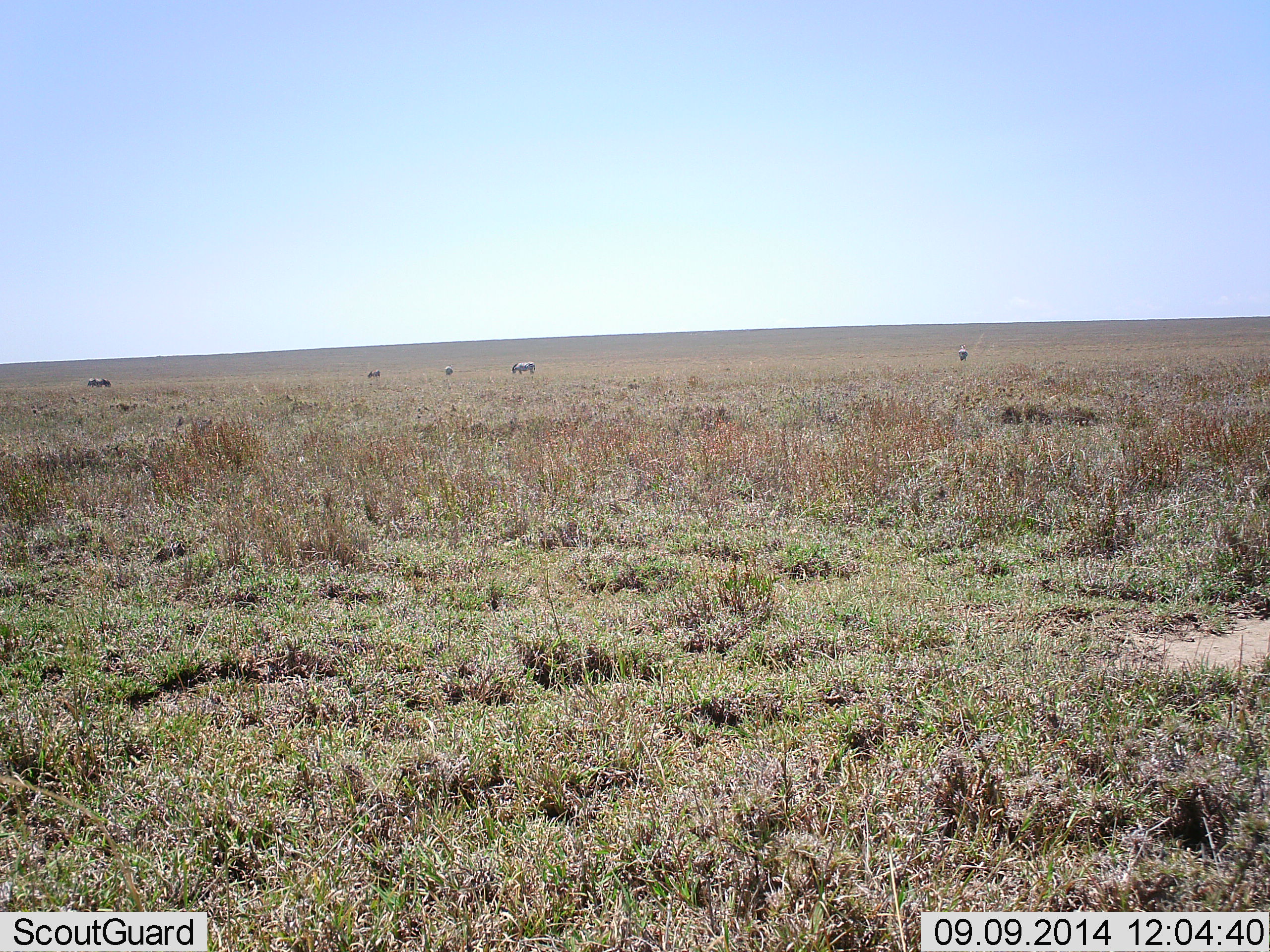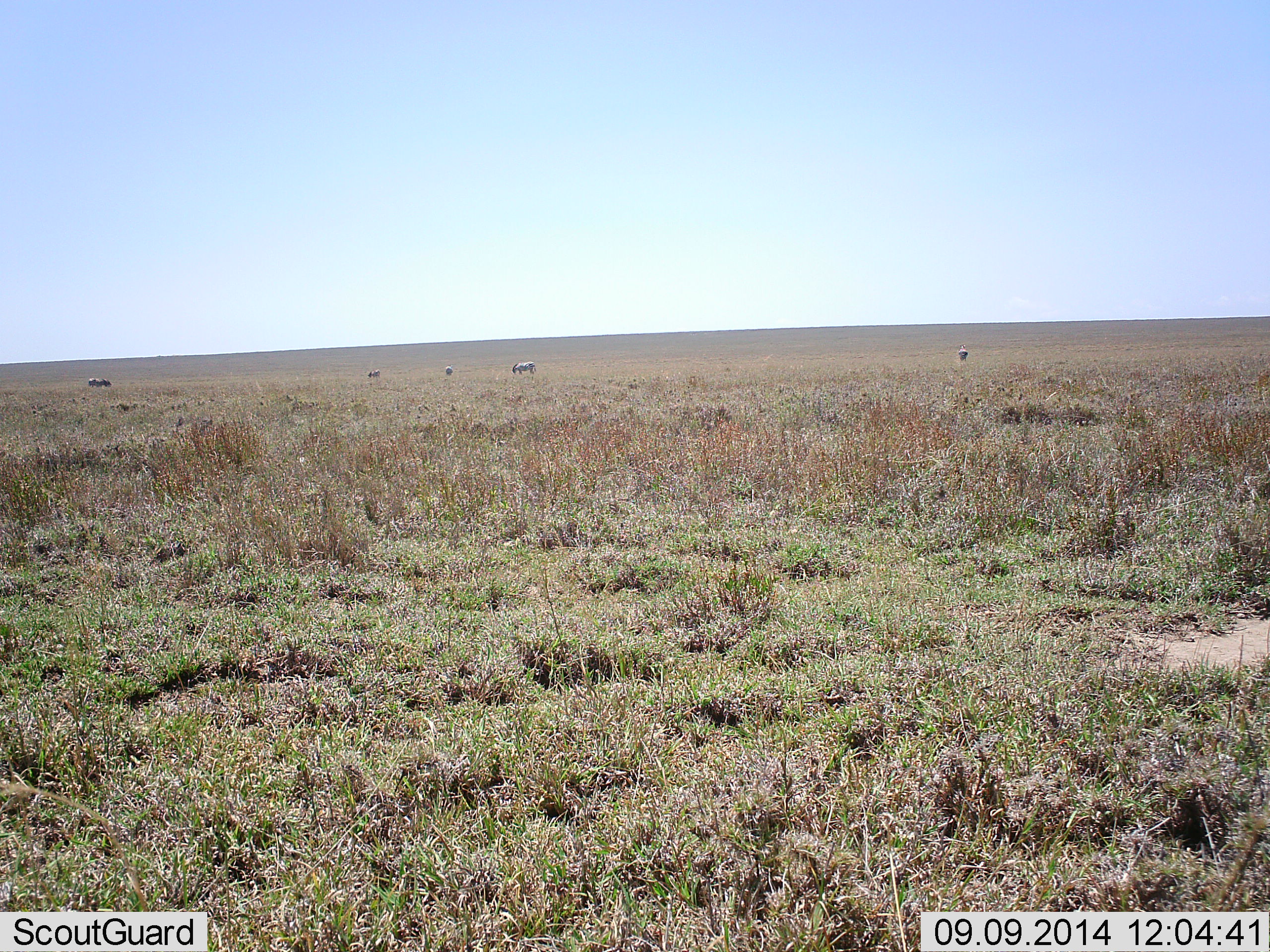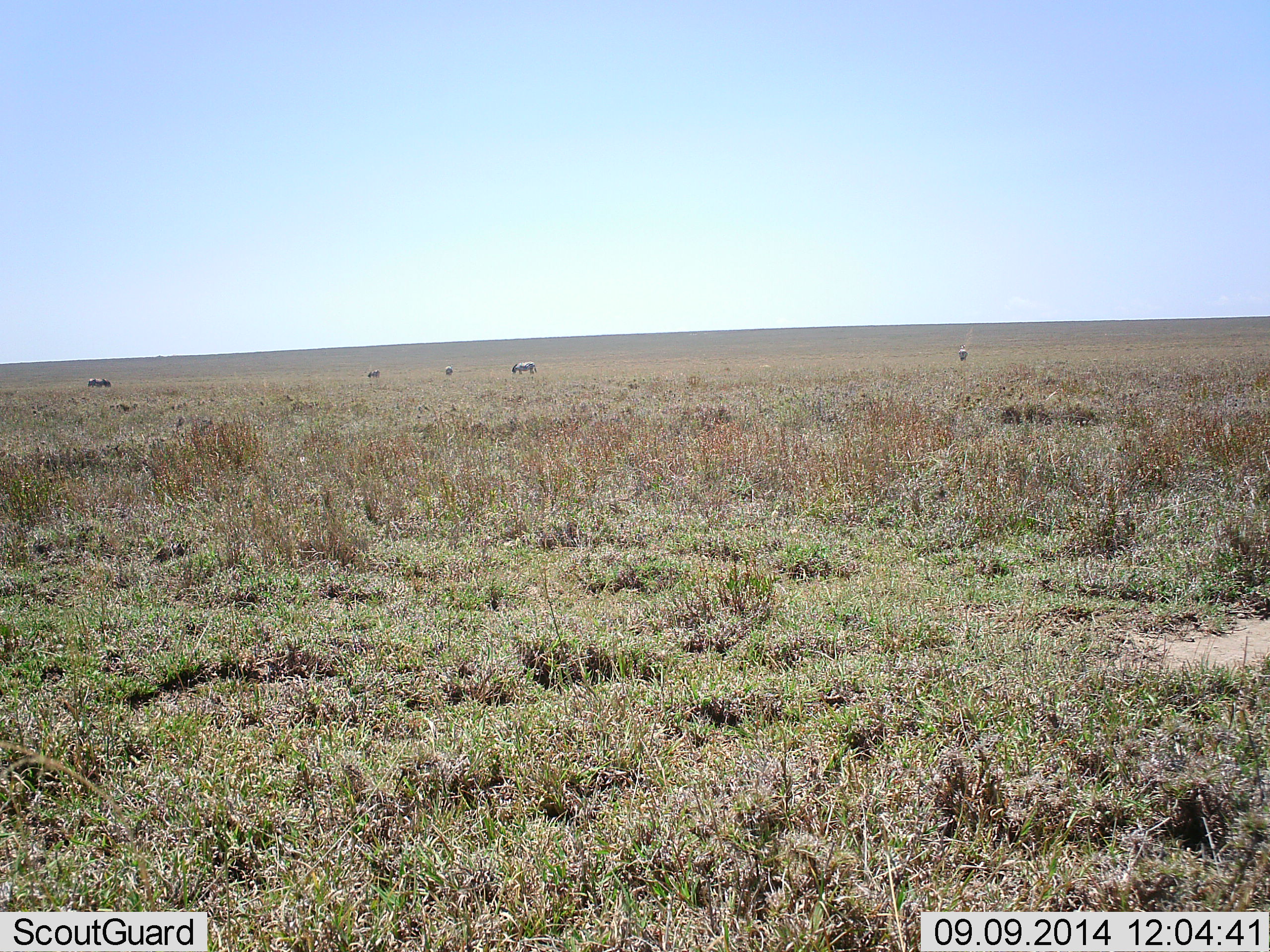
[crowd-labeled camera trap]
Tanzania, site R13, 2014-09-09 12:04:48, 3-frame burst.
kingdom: Animalia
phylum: Chordata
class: Mammalia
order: Perissodactyla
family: Equidae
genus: Equus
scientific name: Equus quagga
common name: plains zebra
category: zebra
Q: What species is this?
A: Zebra (plains zebra) (Equus quagga).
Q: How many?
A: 5.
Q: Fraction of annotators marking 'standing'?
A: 60%.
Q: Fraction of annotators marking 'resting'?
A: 0%.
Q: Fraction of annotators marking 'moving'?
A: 0%.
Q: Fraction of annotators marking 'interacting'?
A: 0%.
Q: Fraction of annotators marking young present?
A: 0%.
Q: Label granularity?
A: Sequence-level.